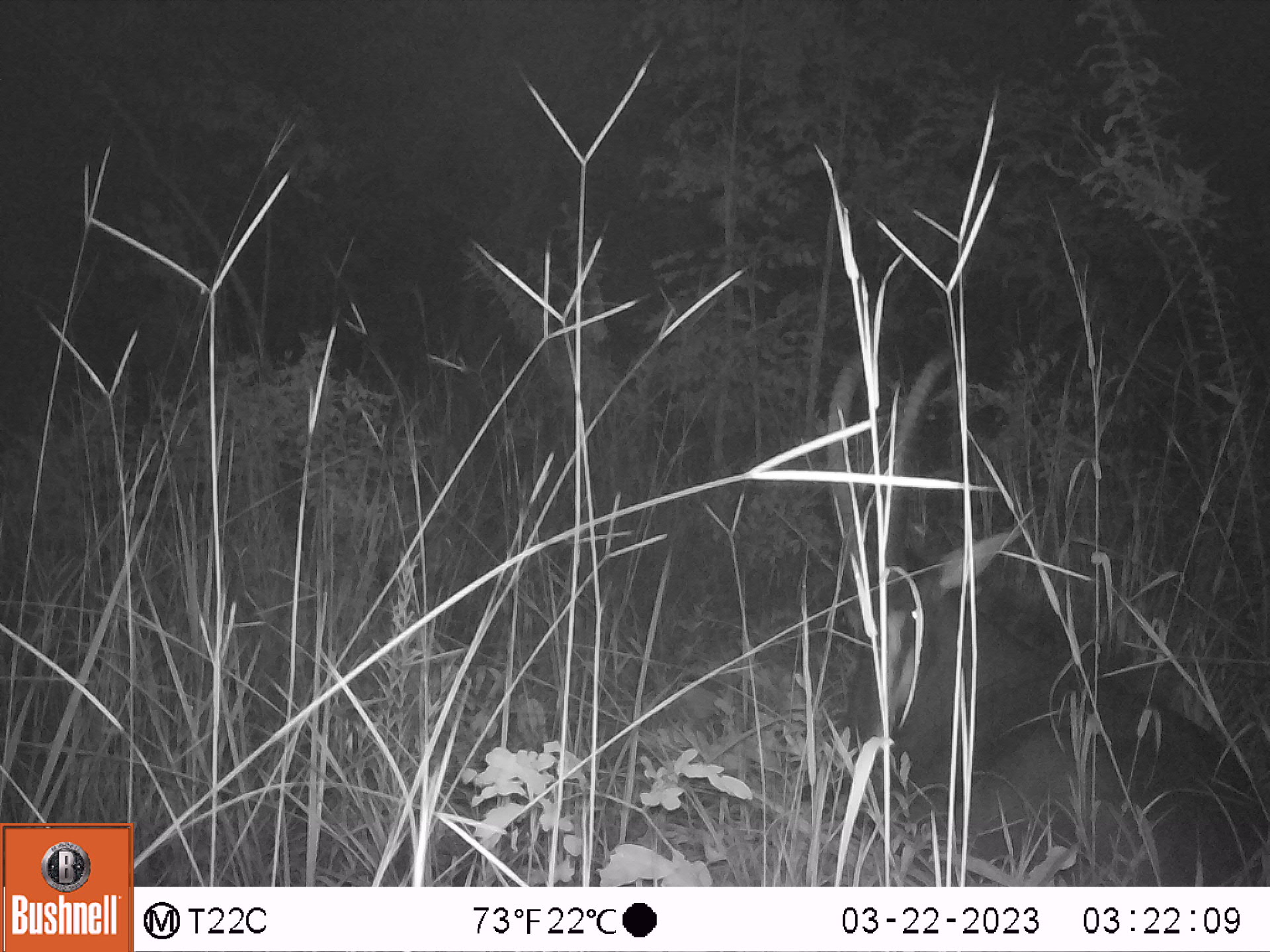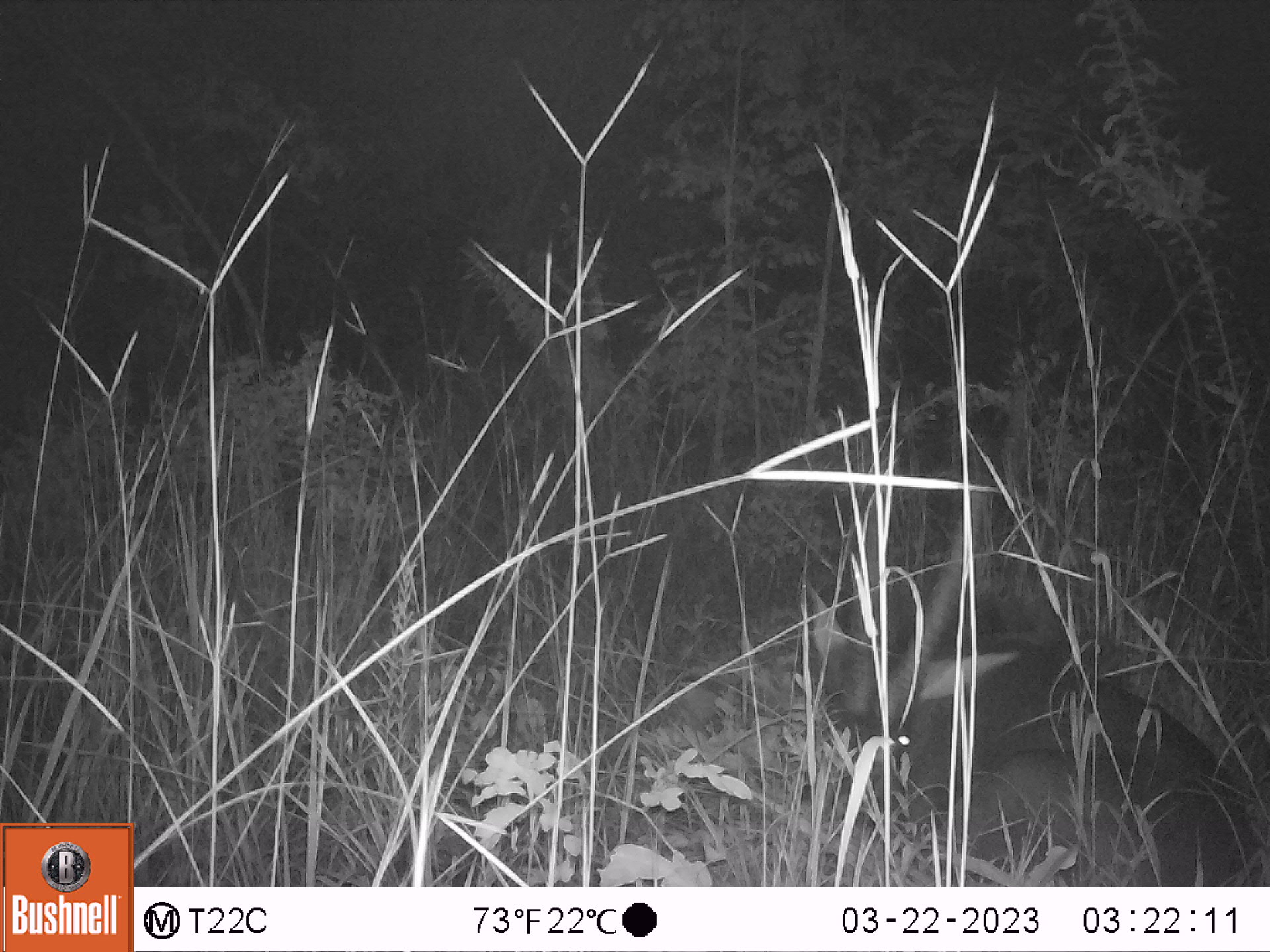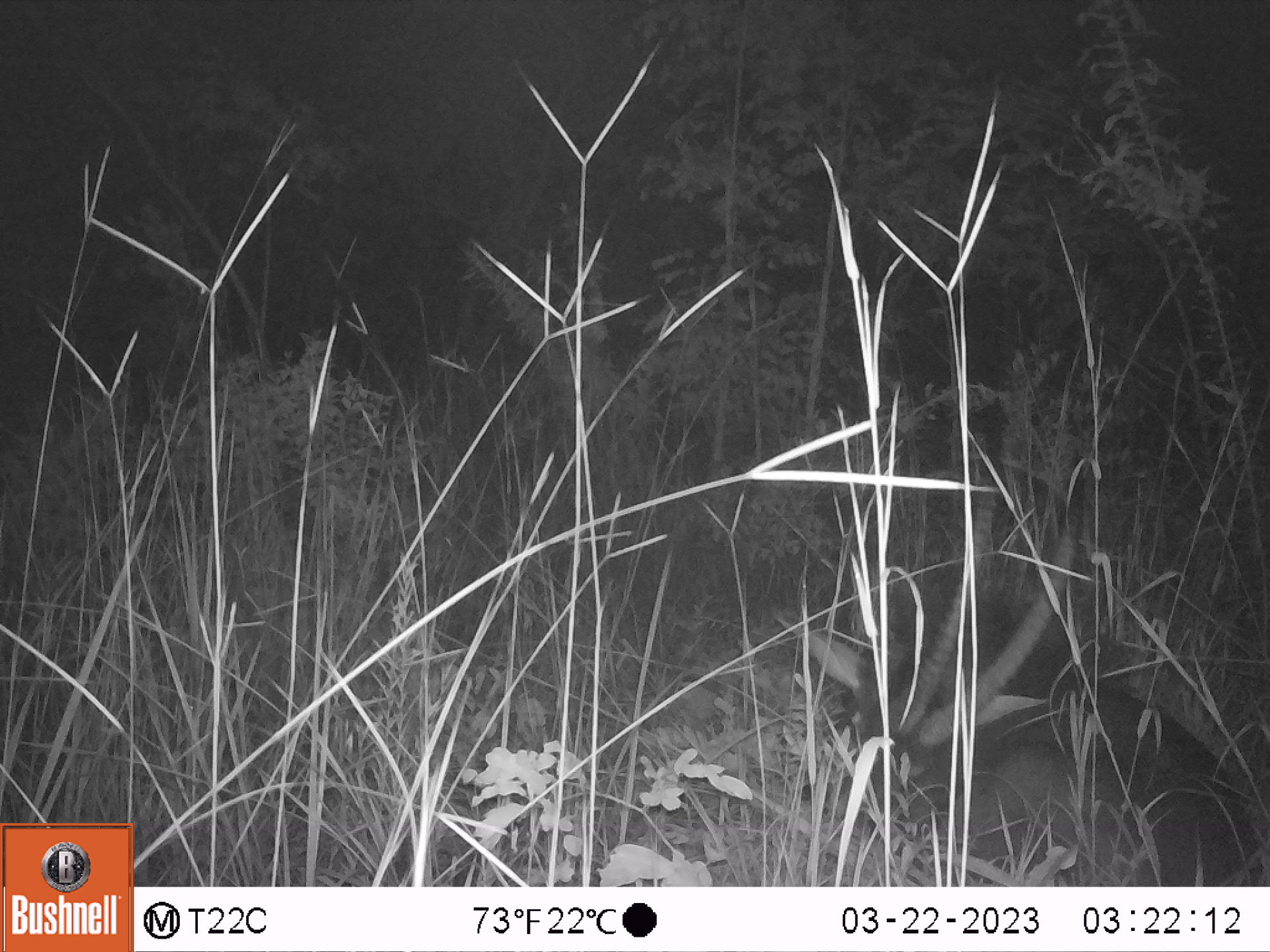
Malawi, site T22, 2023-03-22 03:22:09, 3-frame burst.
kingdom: Animalia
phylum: Chordata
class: Mammalia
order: Artiodactyla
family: Bovidae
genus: Hippotragus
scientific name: Hippotragus niger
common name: sable antelope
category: sable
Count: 1.